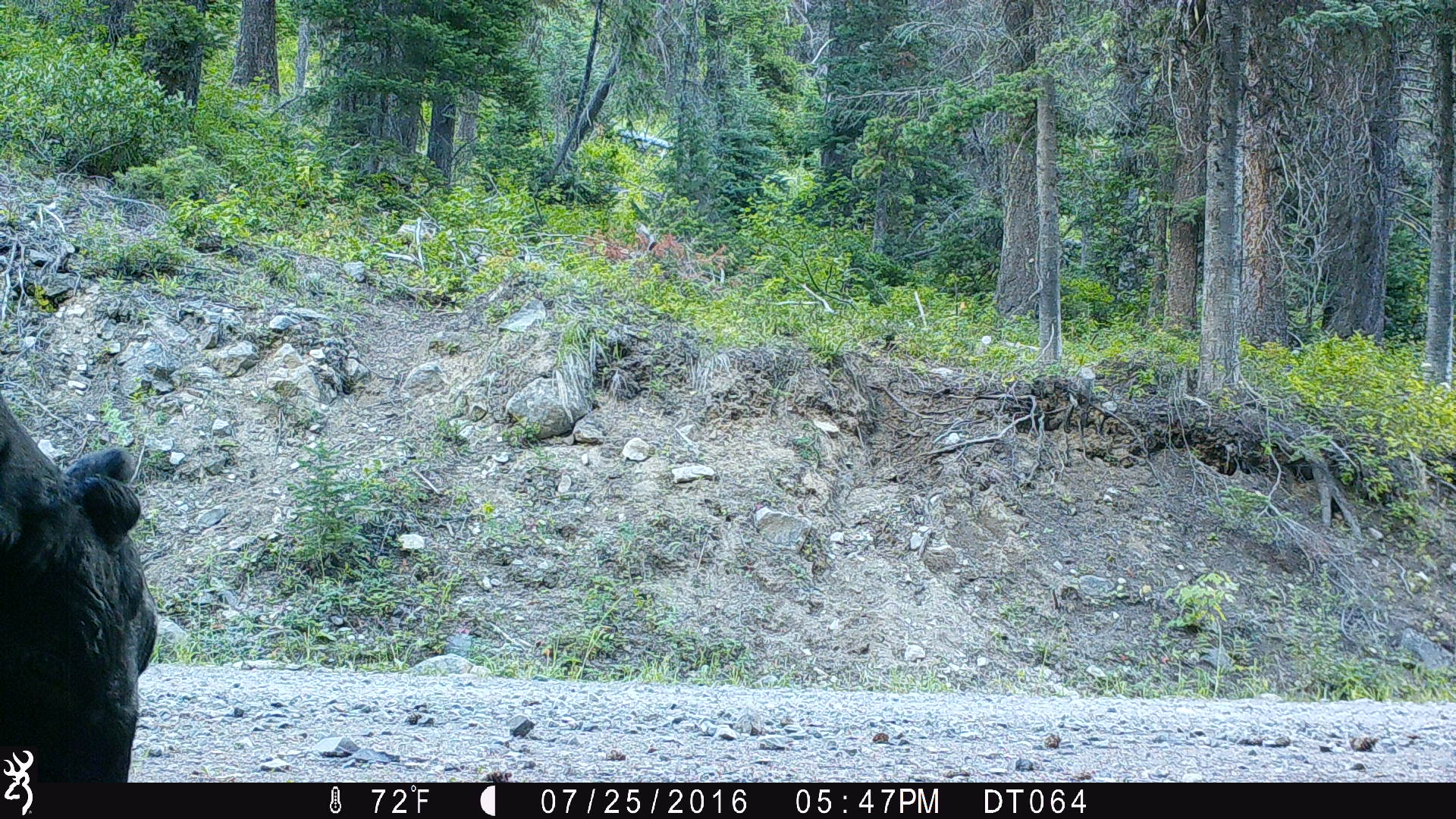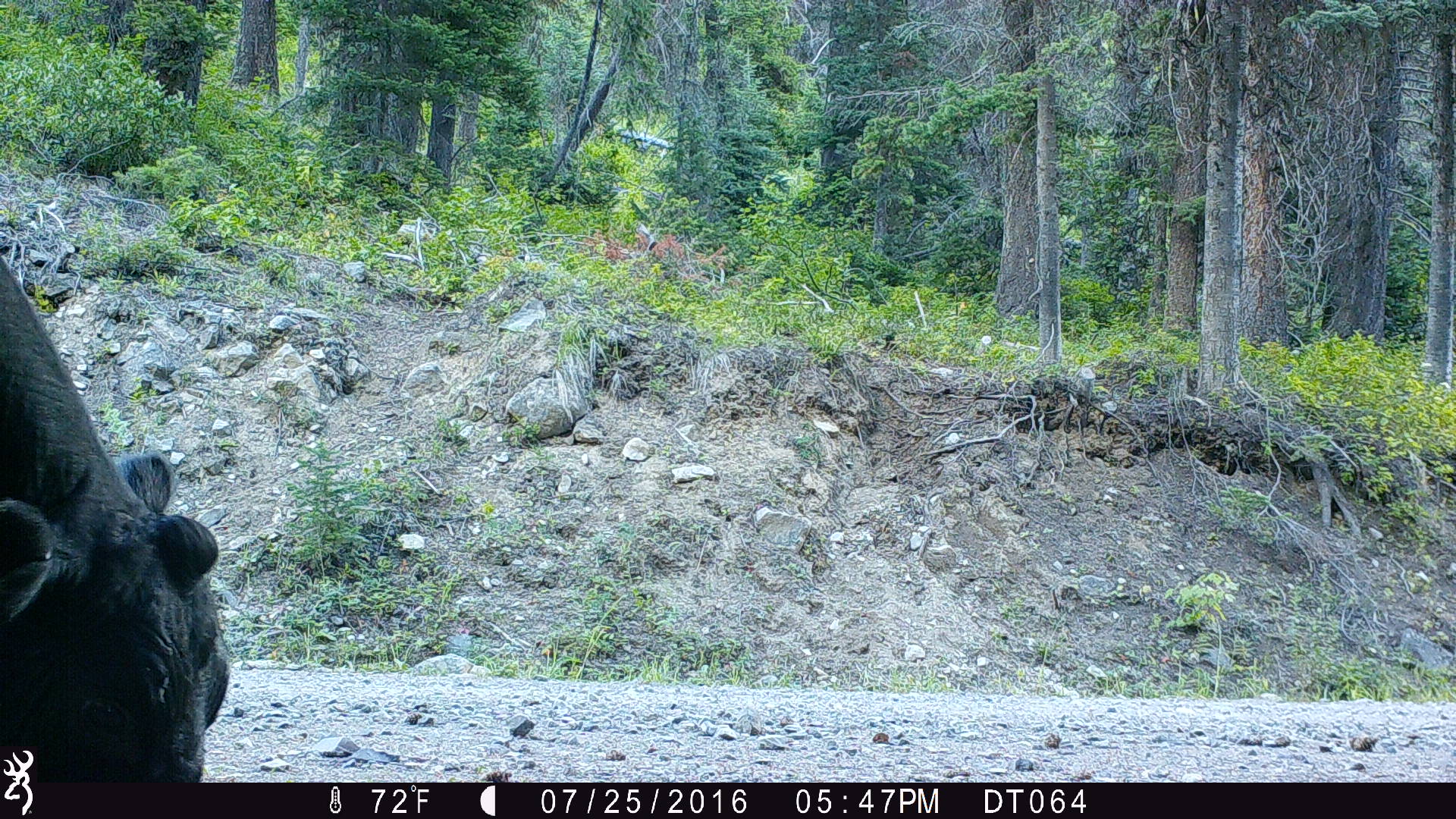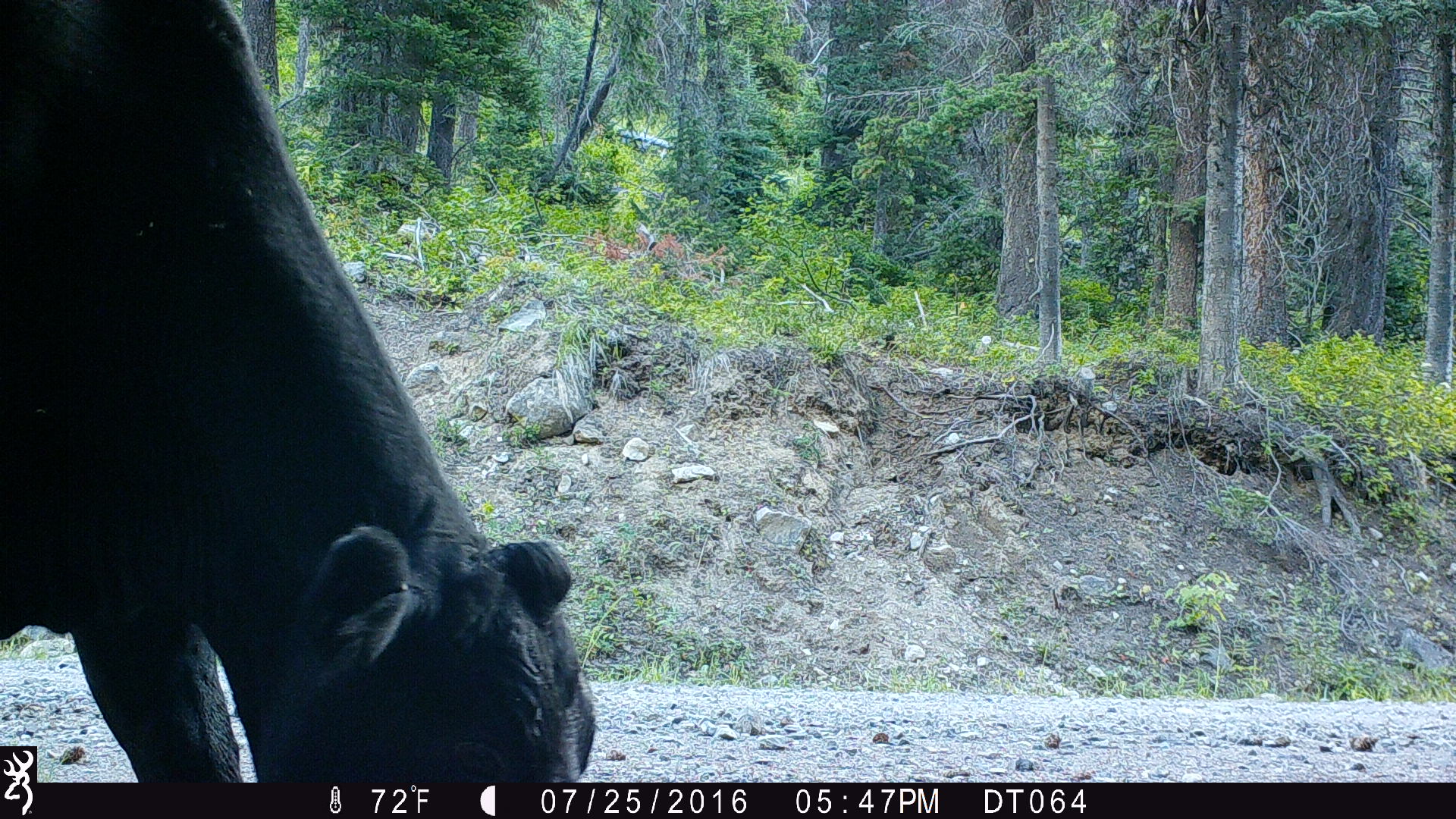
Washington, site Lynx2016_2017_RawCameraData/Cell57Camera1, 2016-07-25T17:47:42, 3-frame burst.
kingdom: Animalia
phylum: Chordata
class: Mammalia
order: Artiodactyla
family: Bovidae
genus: Bos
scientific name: Bos taurus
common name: domestic cattle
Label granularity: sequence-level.